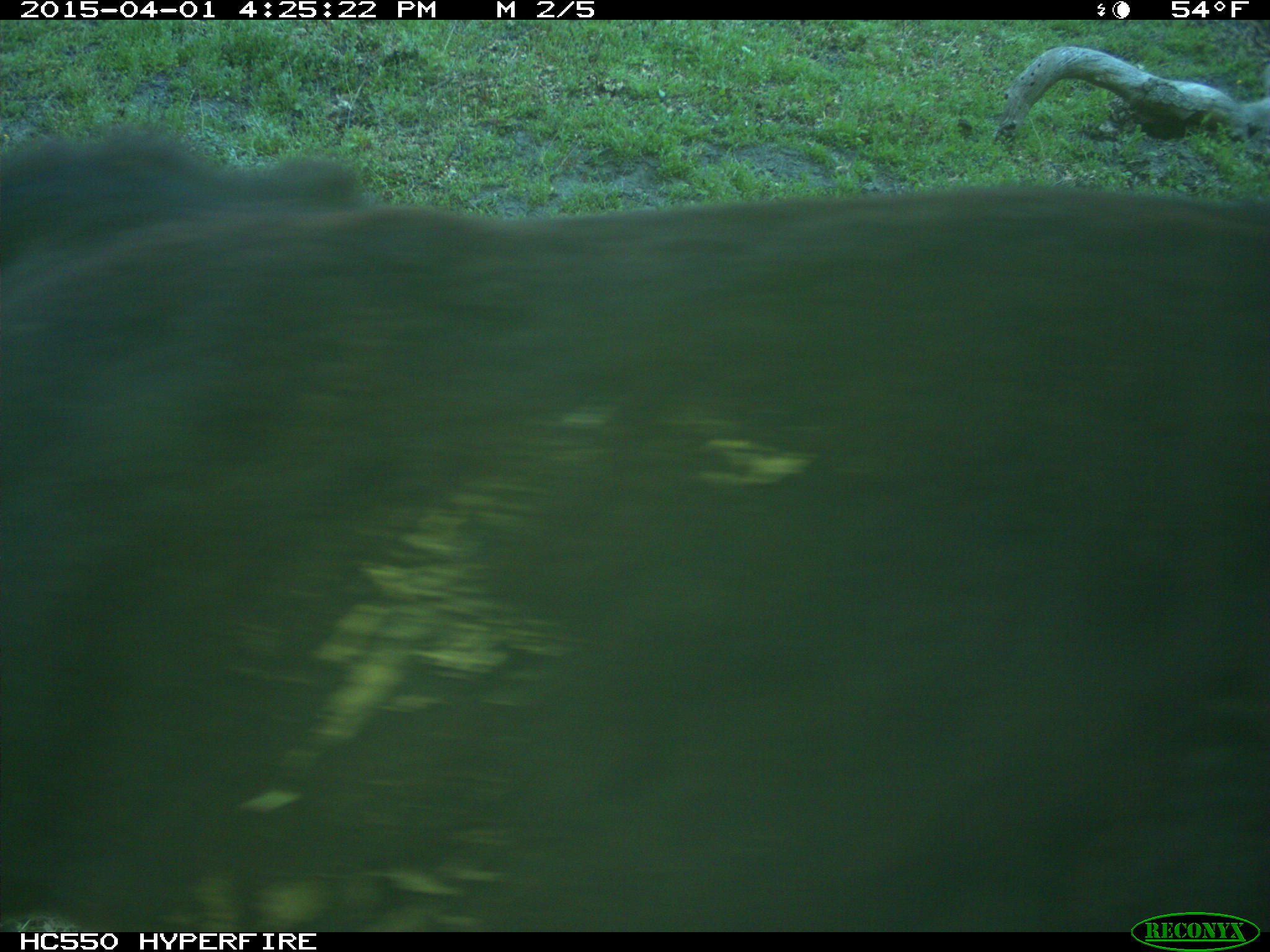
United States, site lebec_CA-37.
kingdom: Animalia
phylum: Chordata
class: Mammalia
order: Artiodactyla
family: Bovidae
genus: Bos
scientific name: Bos taurus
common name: domestic cow